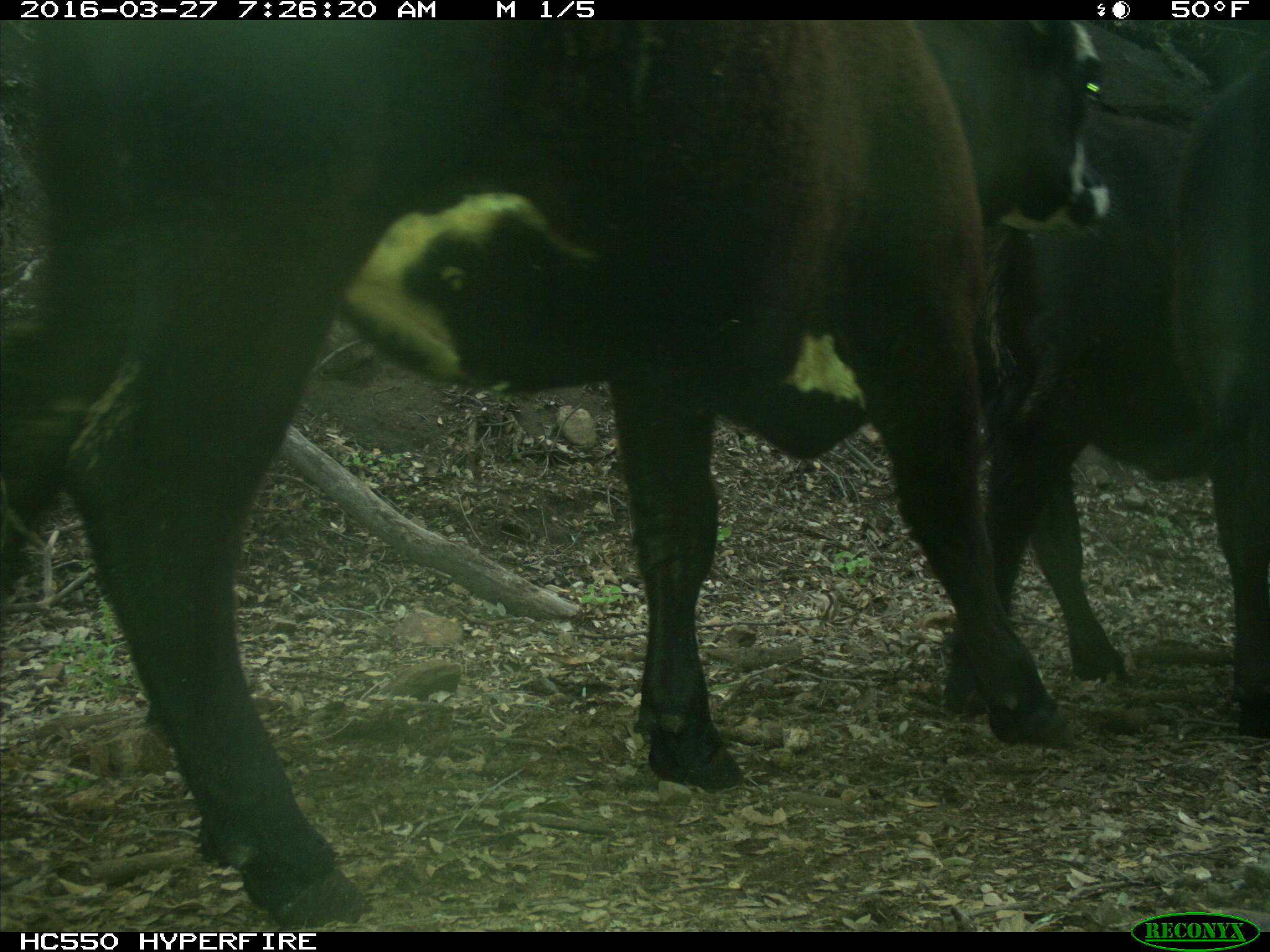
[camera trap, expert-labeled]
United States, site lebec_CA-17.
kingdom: Animalia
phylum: Chordata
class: Mammalia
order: Artiodactyla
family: Bovidae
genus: Bos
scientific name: Bos taurus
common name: domestic cow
Bos taurus (domestic cow).